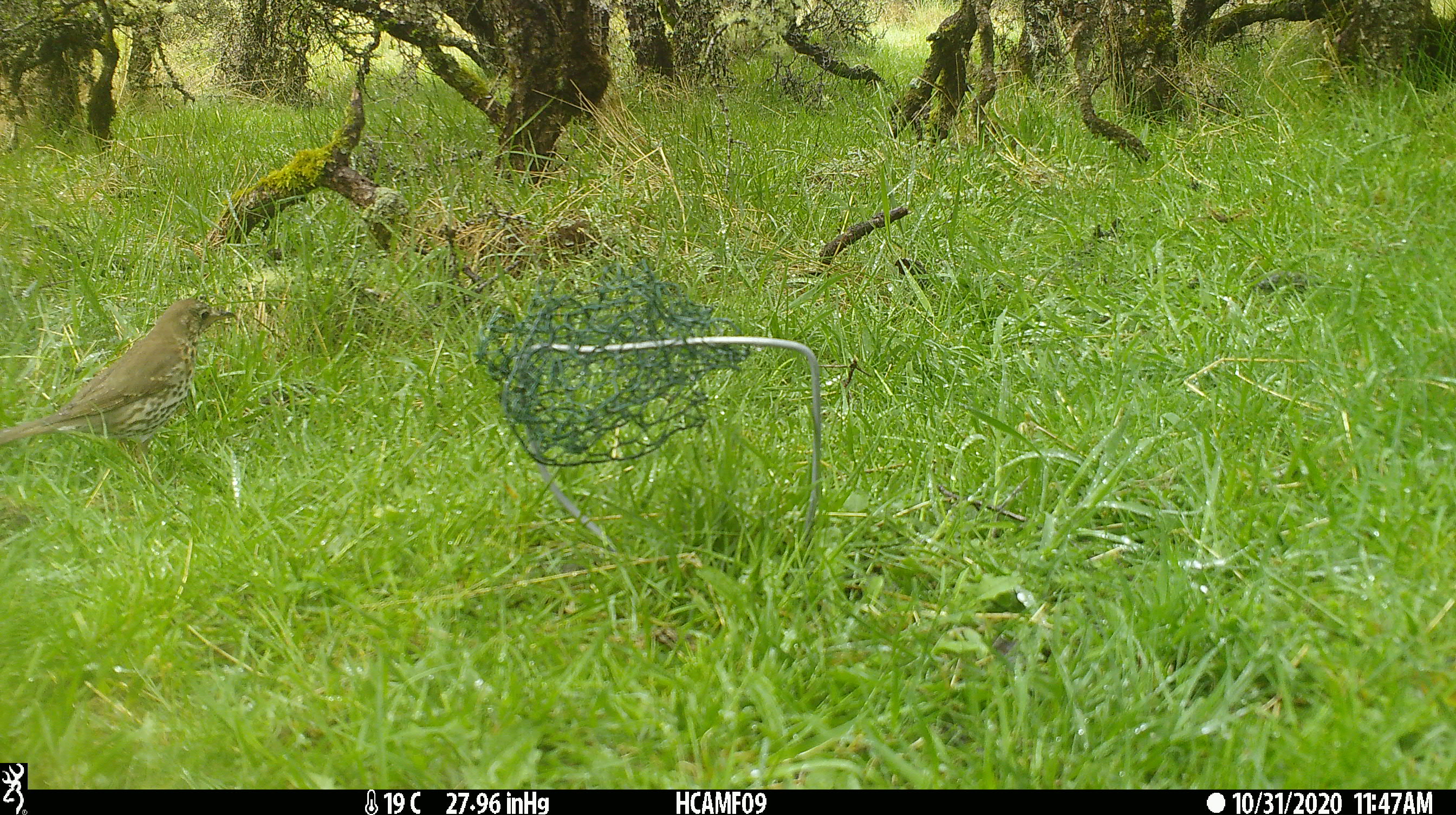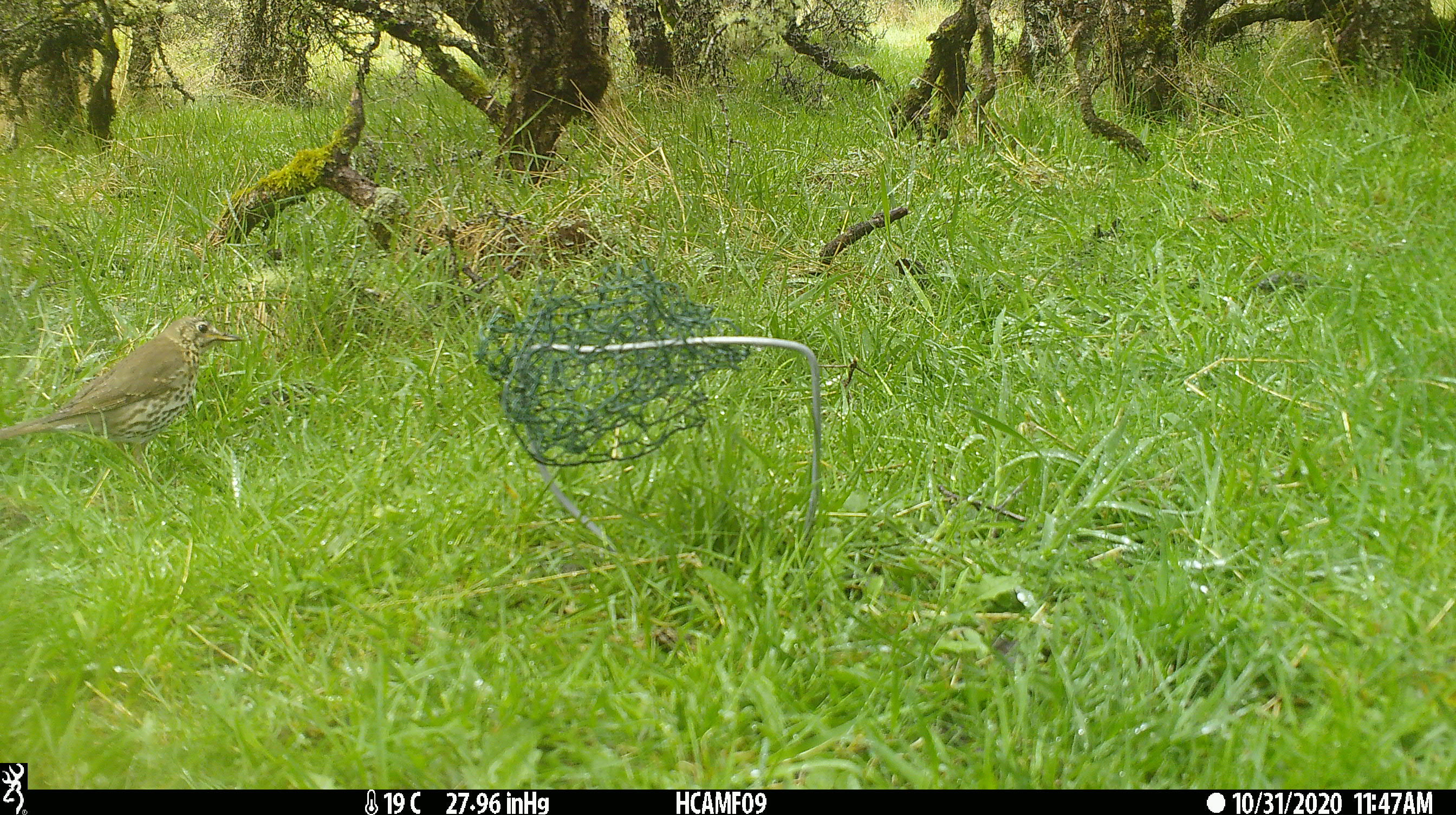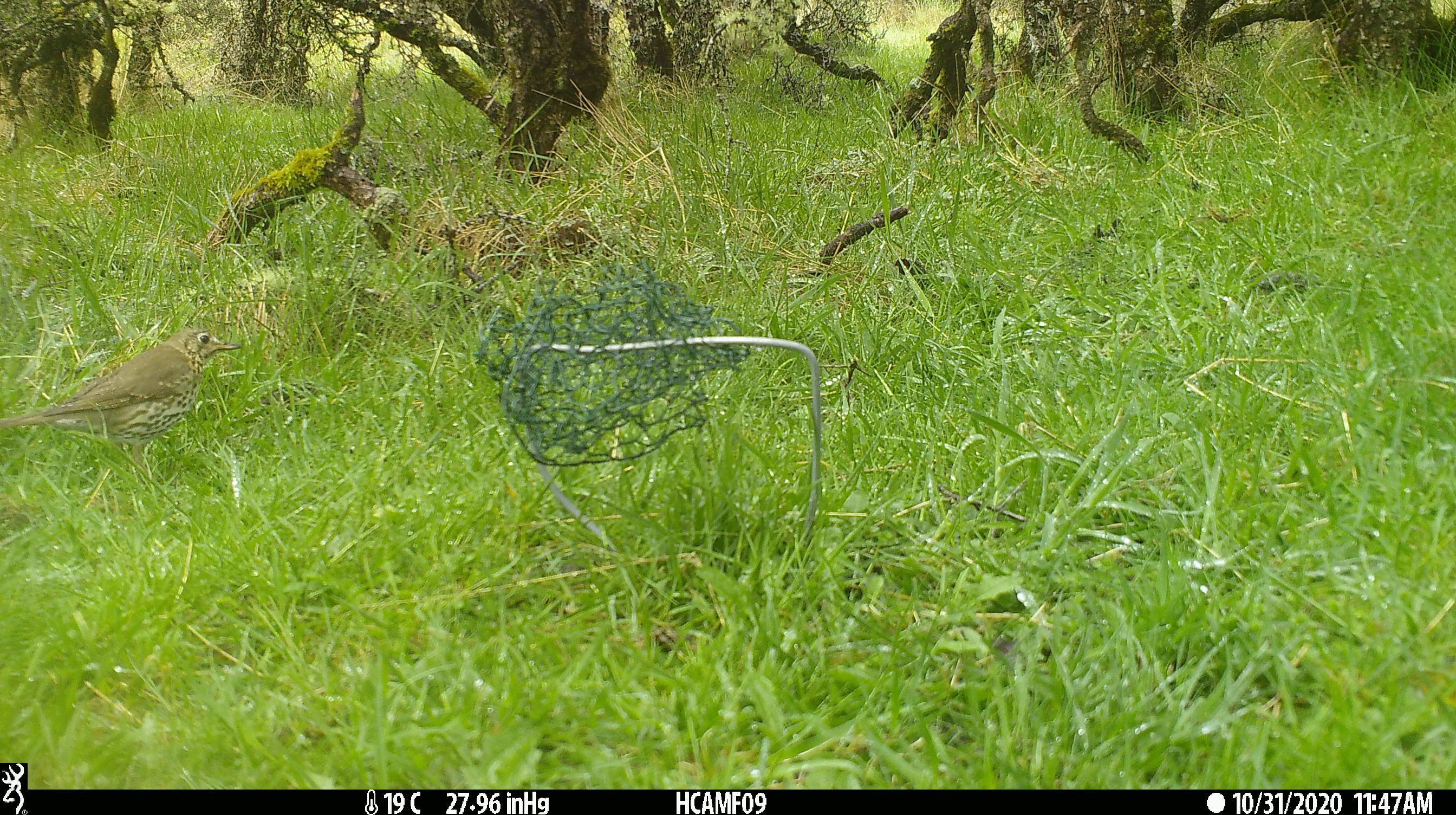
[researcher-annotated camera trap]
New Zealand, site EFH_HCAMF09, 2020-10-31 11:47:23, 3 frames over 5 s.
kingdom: Animalia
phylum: Chordata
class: Aves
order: Passeriformes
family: Turdidae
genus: Turdus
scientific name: Turdus philomelos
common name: song thrush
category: thrush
Thrush (song thrush) (Turdus philomelos).